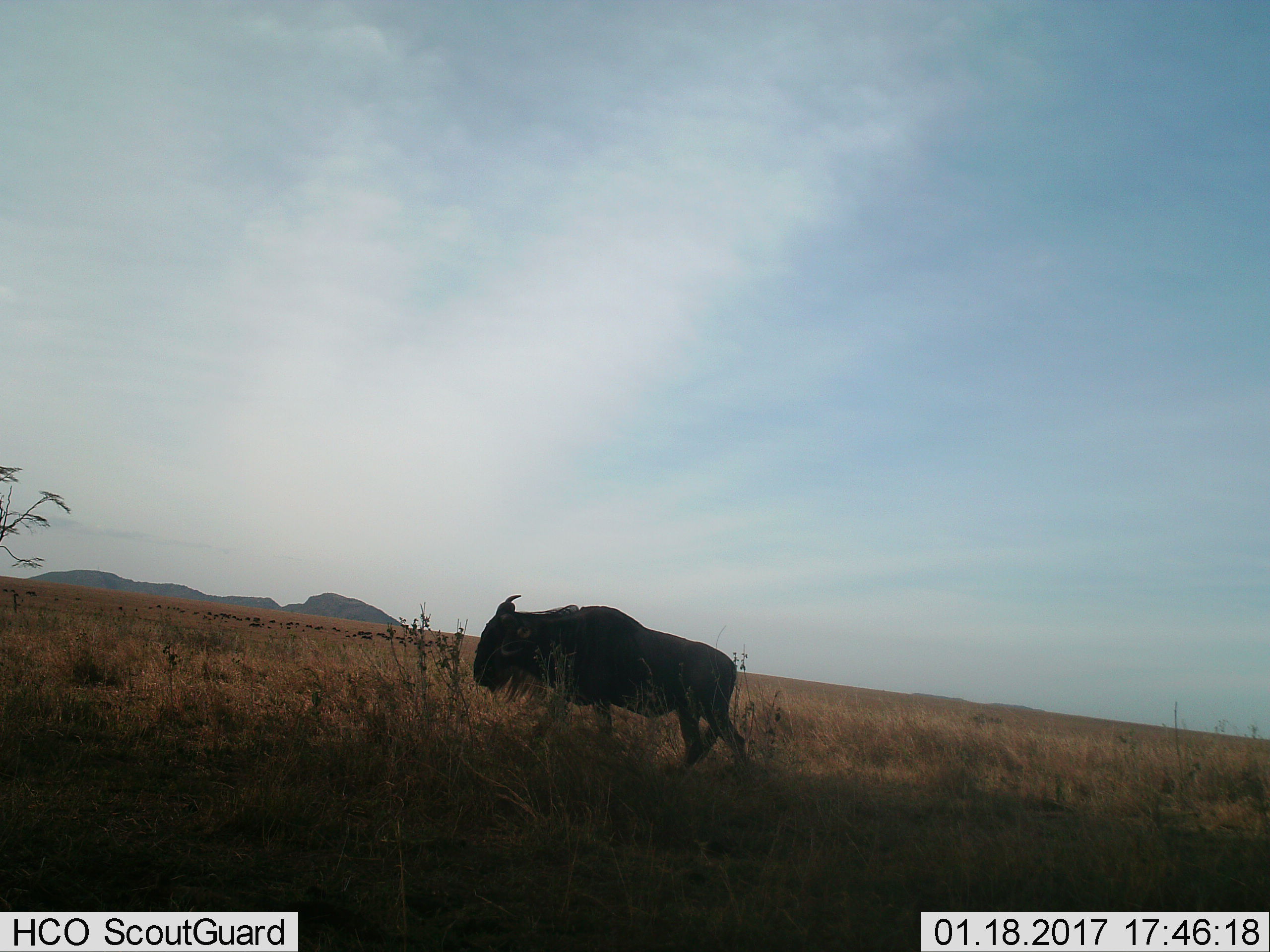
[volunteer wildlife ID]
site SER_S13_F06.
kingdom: Animalia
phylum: Chordata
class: Mammalia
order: Artiodactyla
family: Bovidae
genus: Connochaetes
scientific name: Connochaetes taurinus taurinus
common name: blue wildebeest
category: wildebeestblue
Wildebeestblue (blue wildebeest) (Connochaetes taurinus taurinus), count 1. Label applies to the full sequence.